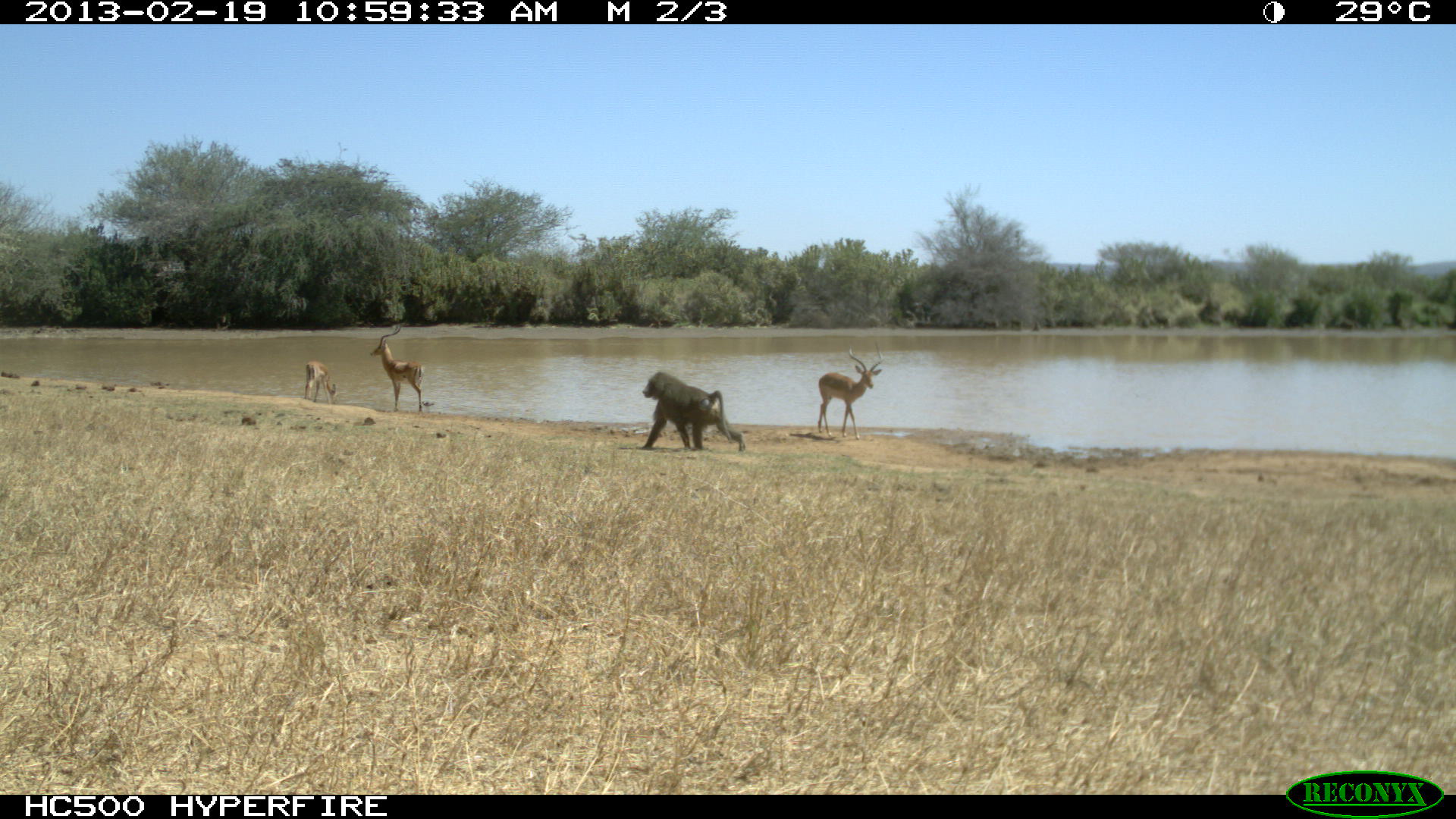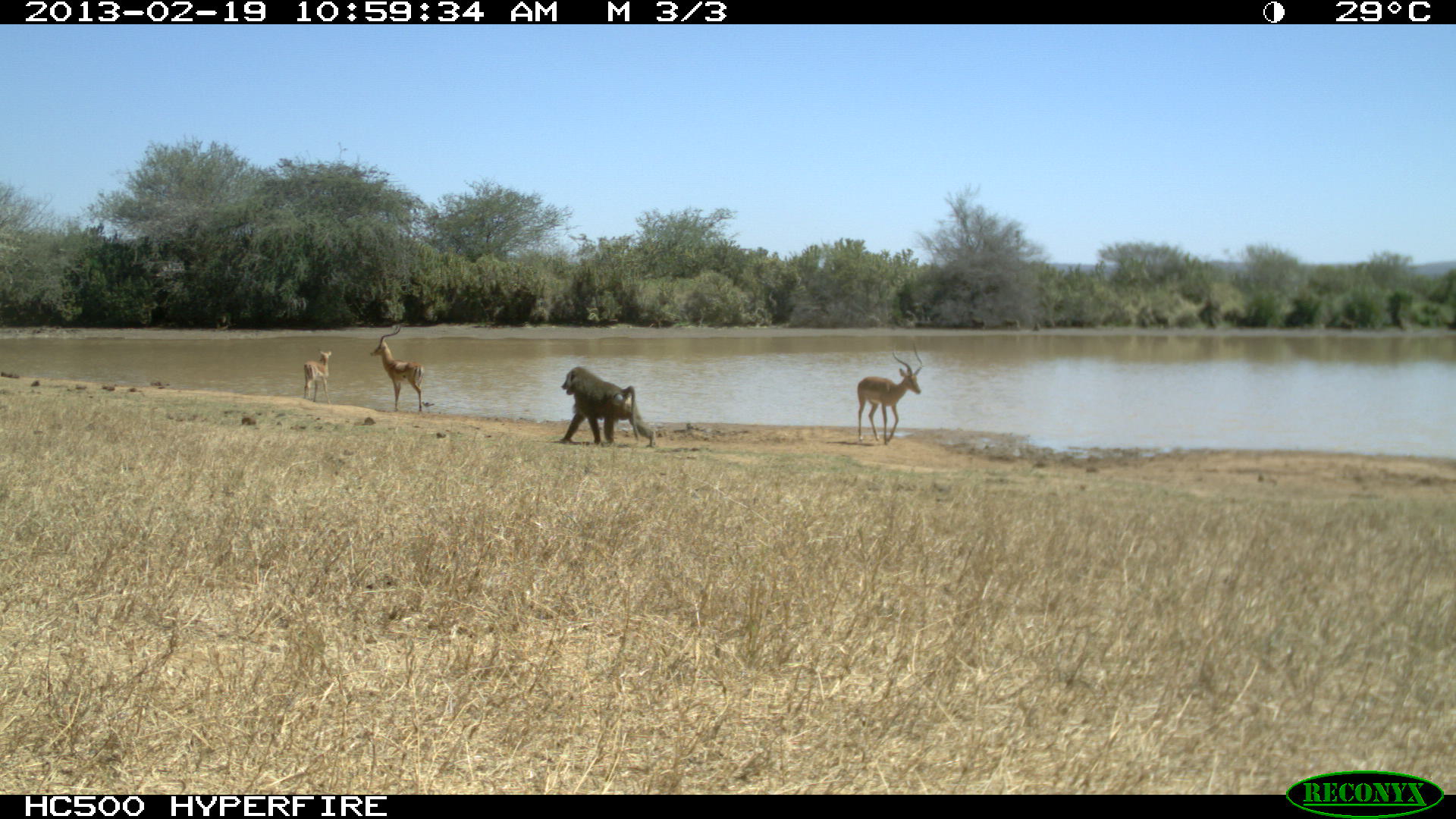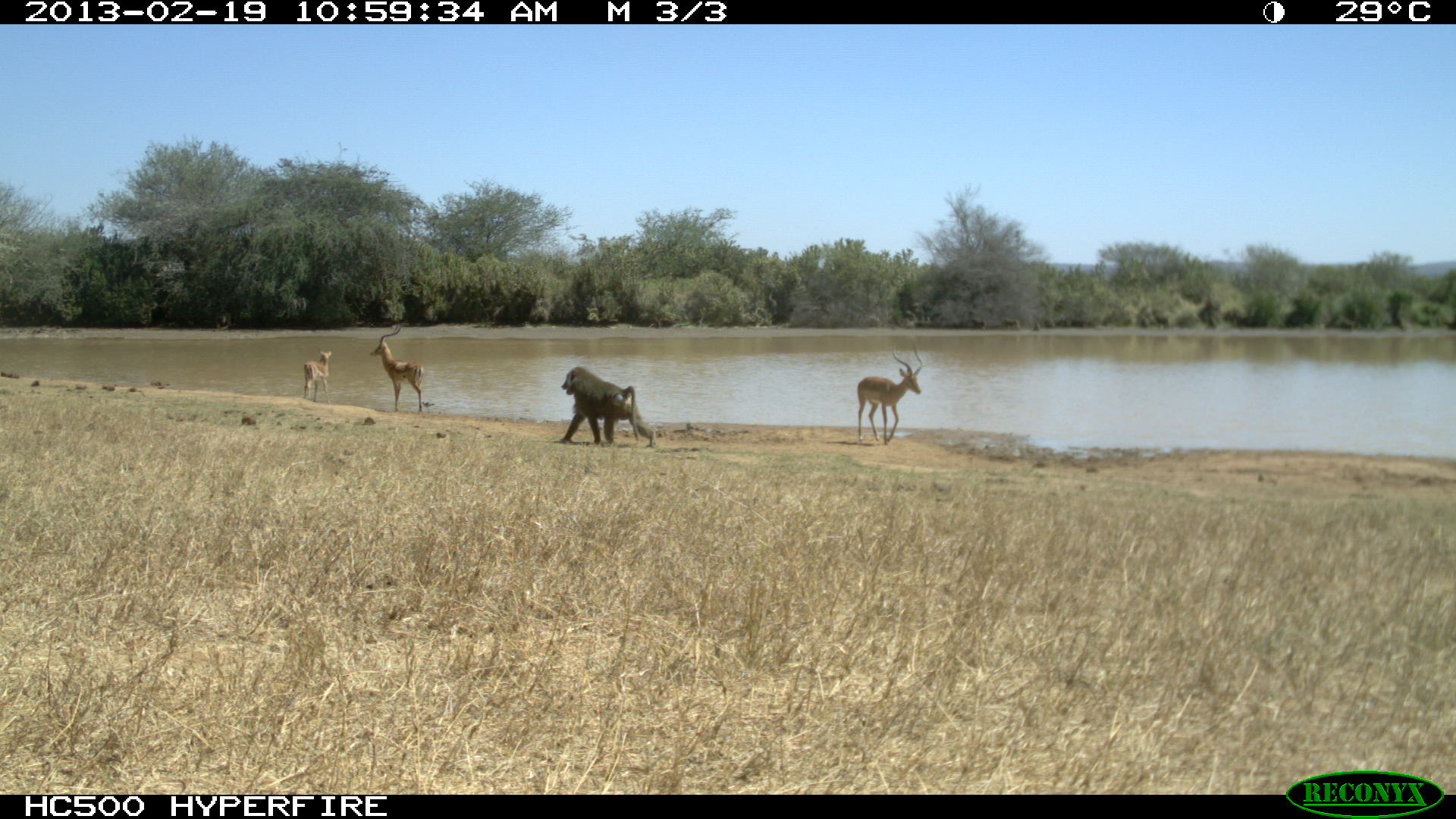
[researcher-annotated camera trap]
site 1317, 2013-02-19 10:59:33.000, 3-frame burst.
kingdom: Animalia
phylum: Chordata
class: Mammalia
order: Primates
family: Cercopithecidae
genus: Papio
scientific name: Papio anubis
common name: olive baboon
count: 1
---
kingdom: Animalia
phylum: Chordata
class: Mammalia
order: Artiodactyla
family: Bovidae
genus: Aepyceros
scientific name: Aepyceros melampus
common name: impala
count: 3